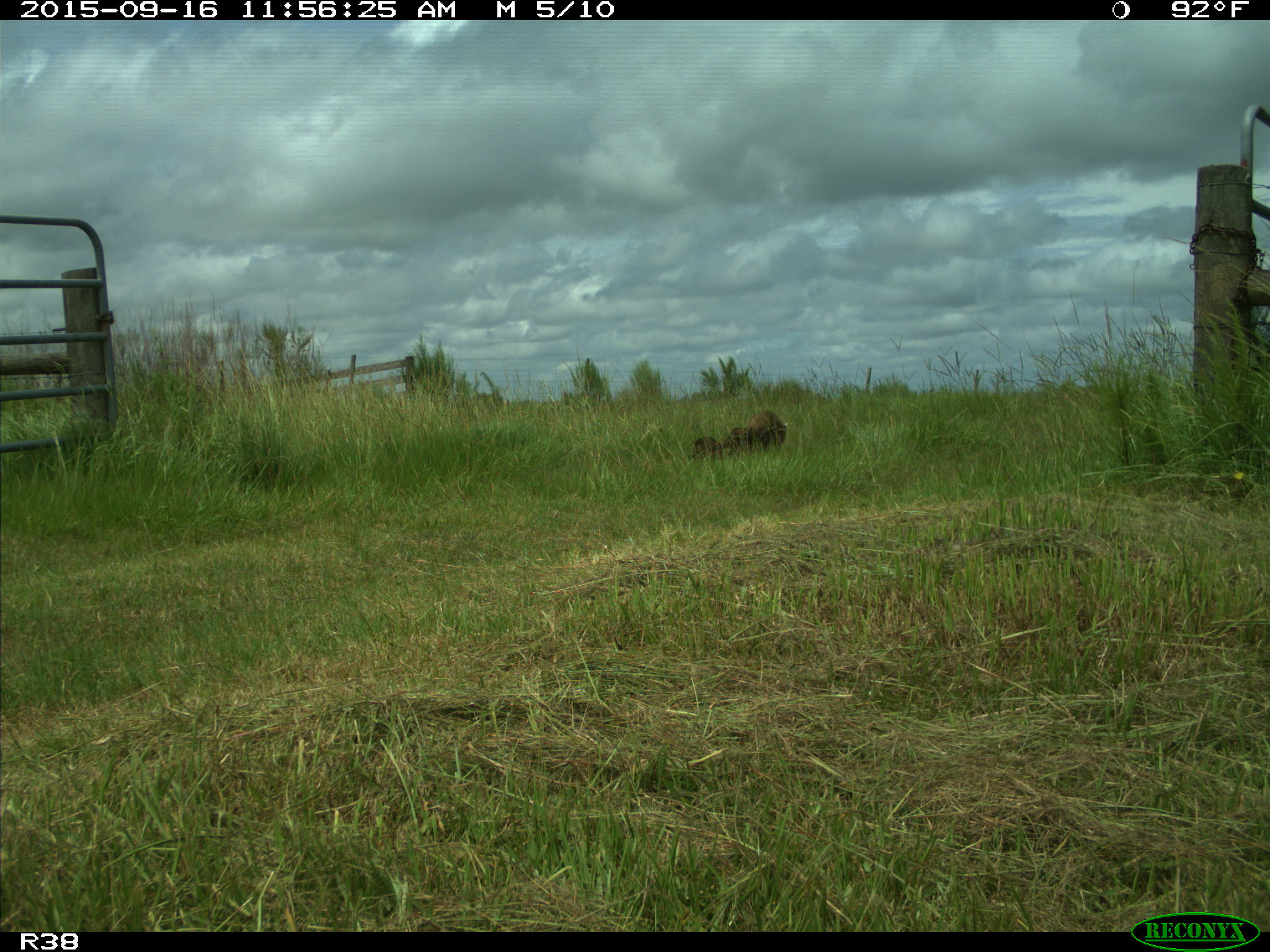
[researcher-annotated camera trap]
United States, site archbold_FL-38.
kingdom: Animalia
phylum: Chordata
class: Mammalia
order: Carnivora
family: Procyonidae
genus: Procyon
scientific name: Procyon lotor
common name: common raccoon